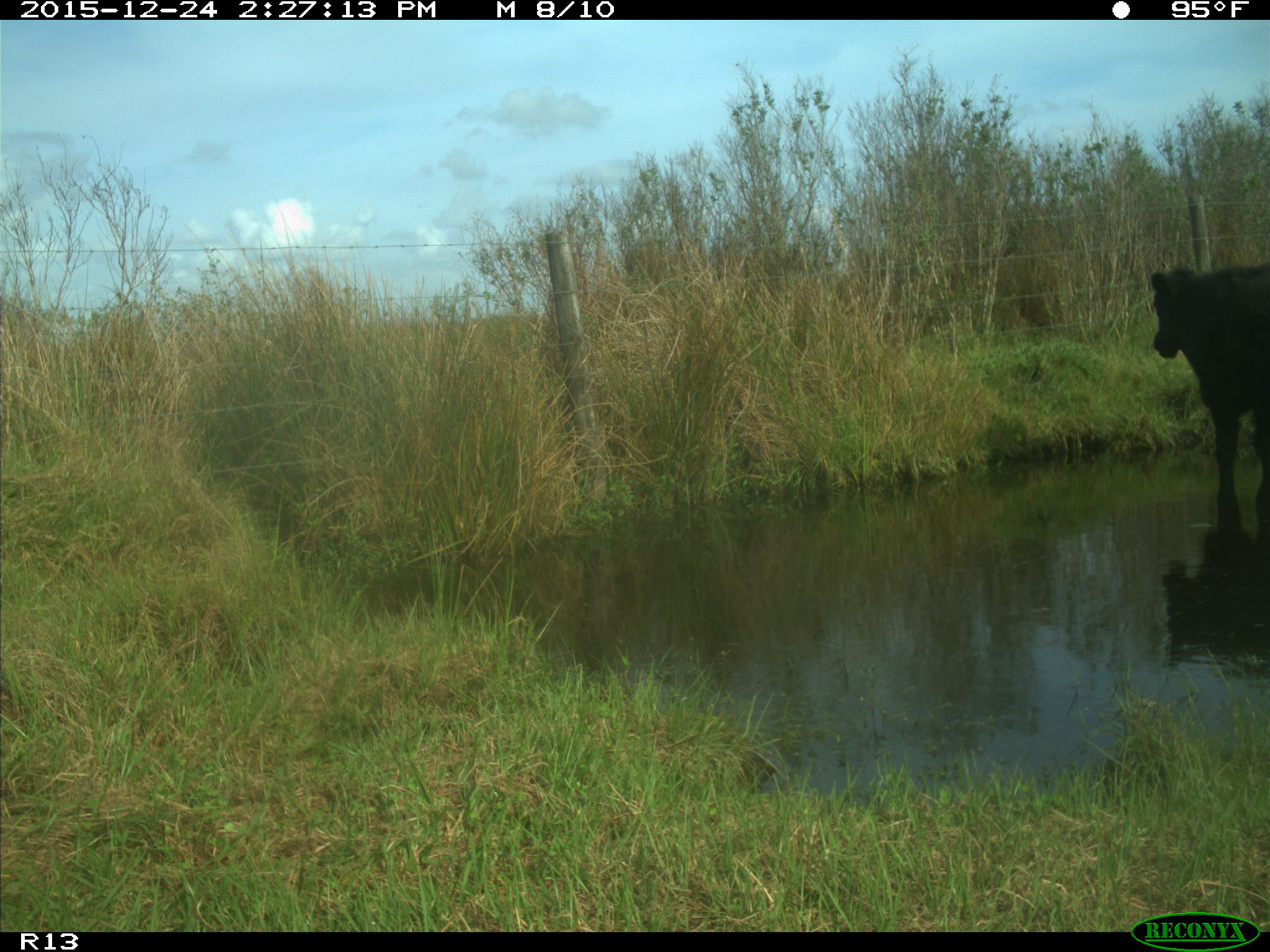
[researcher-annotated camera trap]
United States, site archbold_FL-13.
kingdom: Animalia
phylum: Chordata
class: Mammalia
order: Artiodactyla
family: Bovidae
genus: Bos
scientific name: Bos taurus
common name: domestic cow